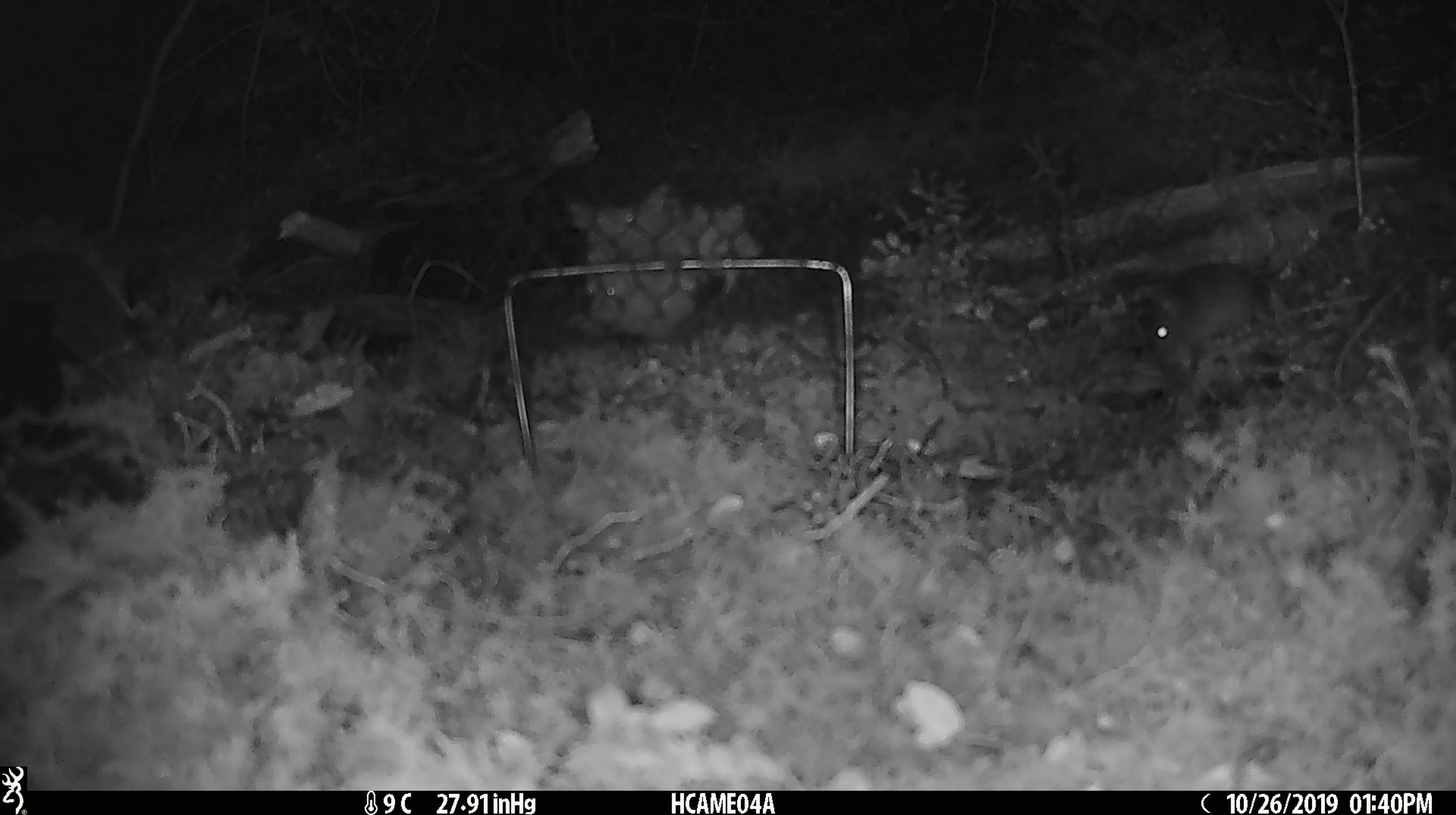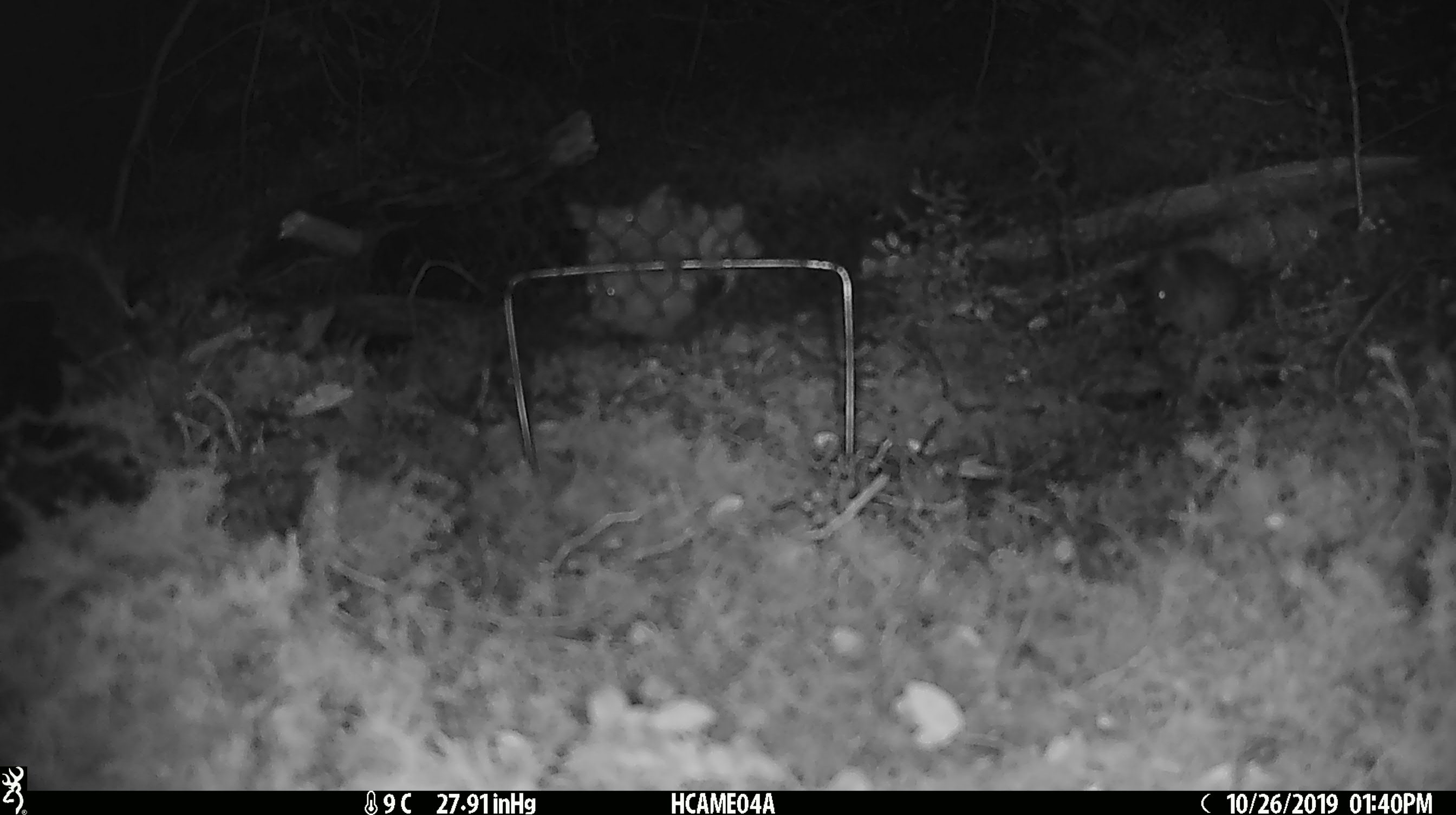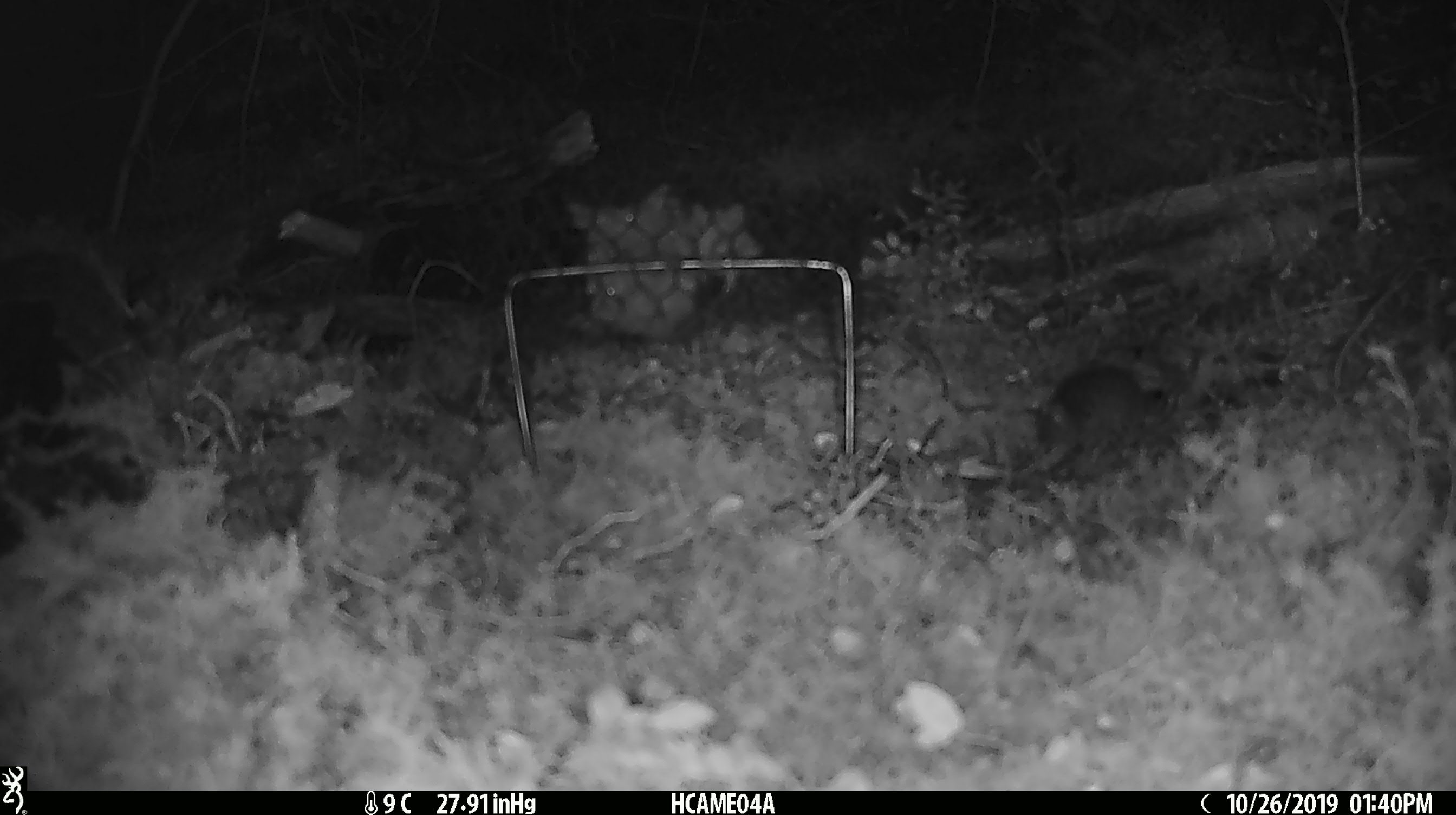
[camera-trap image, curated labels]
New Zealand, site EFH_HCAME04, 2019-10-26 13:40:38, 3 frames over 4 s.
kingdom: Animalia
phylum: Chordata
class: Mammalia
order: Rodentia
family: Muridae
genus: Mus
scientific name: Mus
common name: mouse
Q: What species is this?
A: Mouse (Mus).